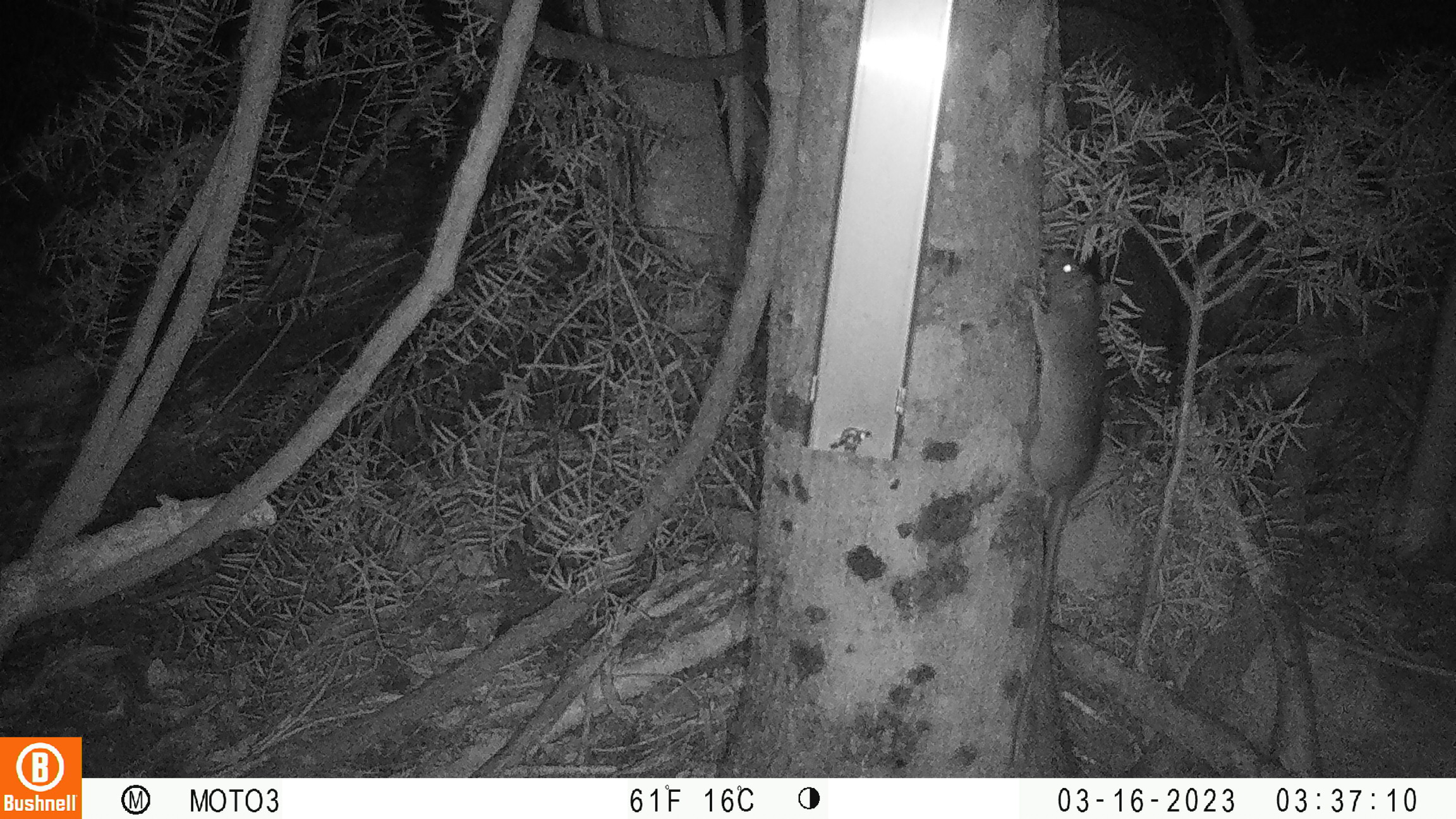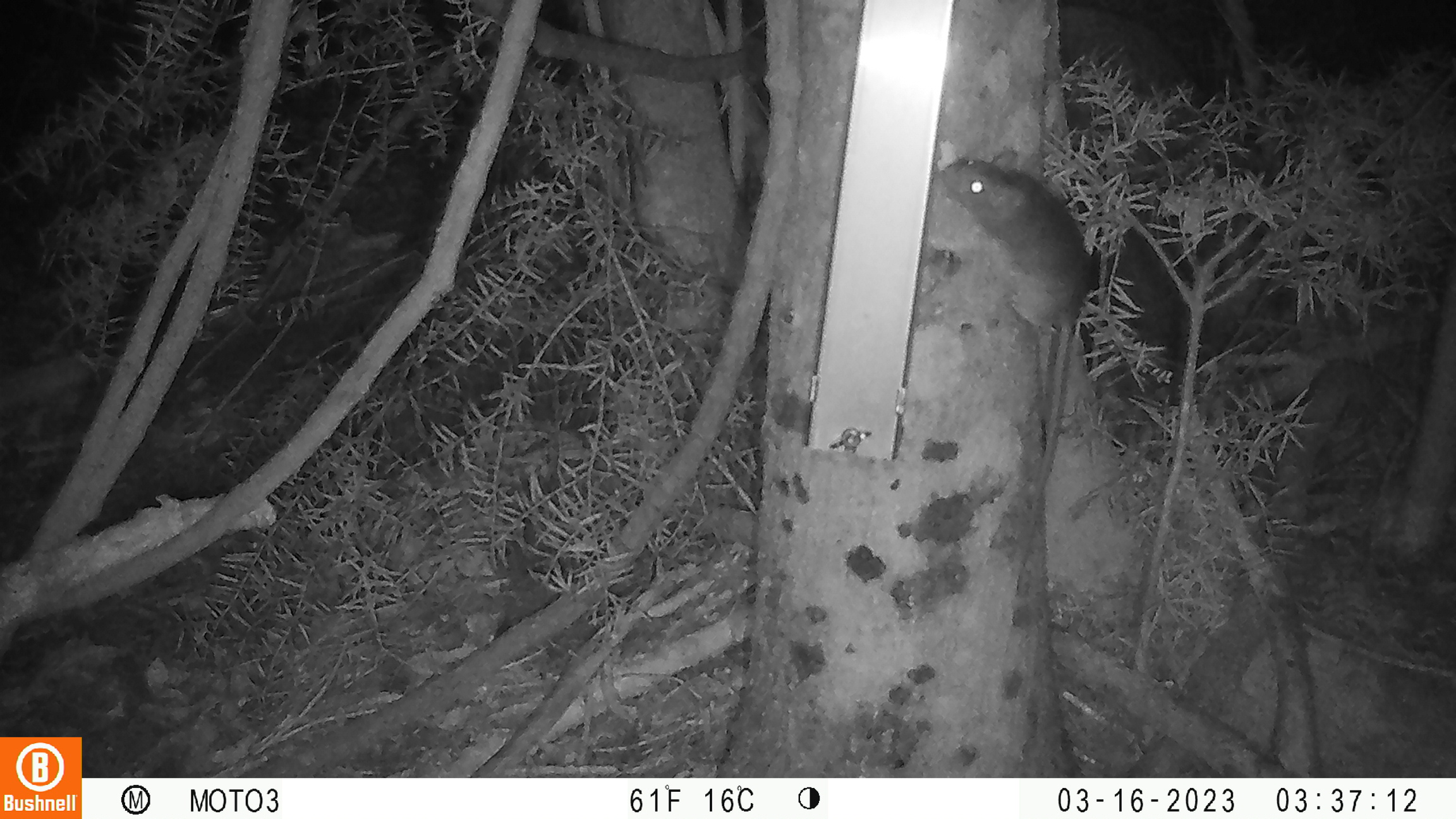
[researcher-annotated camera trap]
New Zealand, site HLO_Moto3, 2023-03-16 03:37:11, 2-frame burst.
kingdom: Animalia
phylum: Chordata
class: Mammalia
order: Rodentia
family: Muridae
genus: Rattus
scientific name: Rattus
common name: rat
Rat (Rattus).